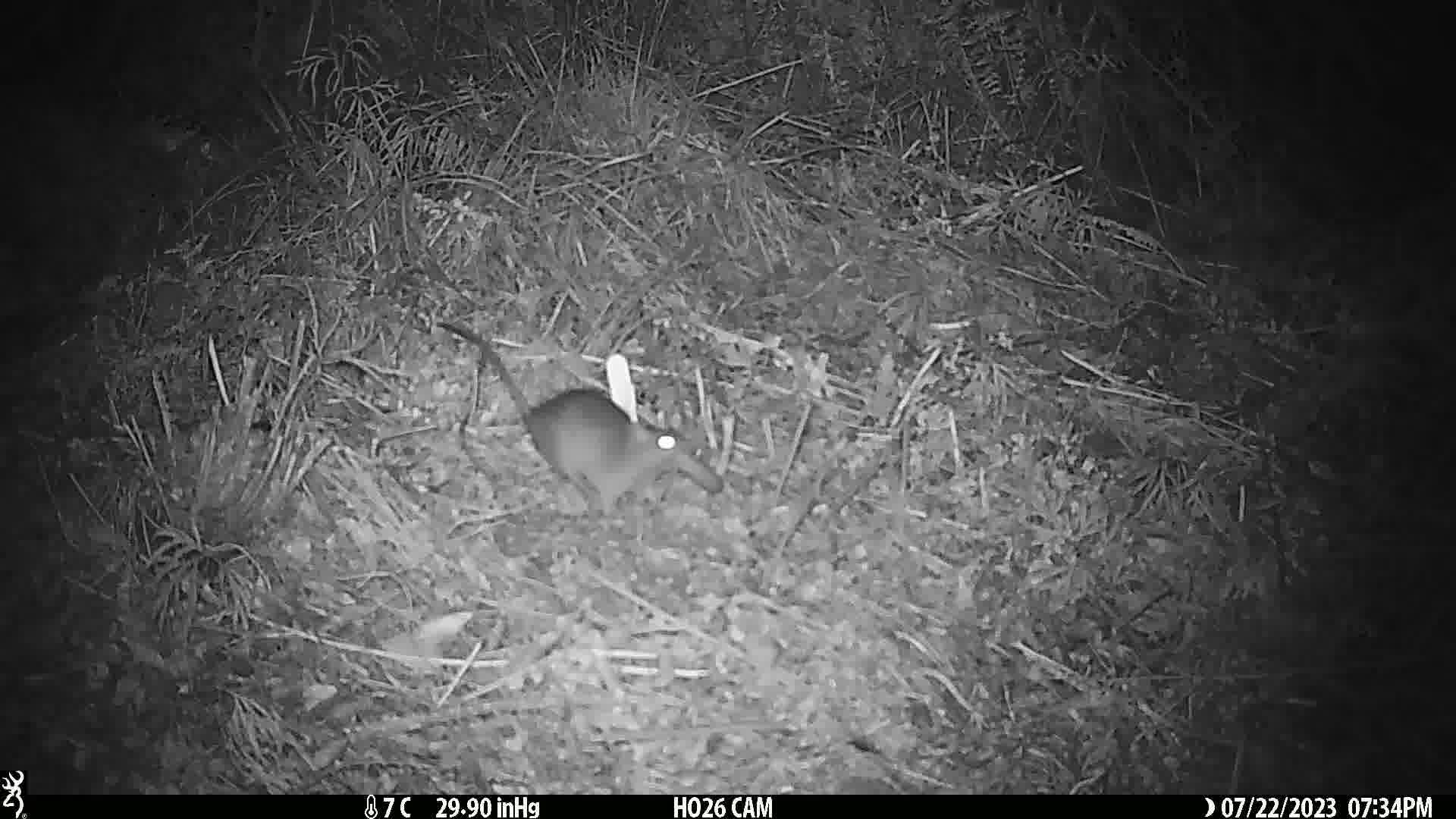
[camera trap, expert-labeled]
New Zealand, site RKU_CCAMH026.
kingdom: Animalia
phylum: Chordata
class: Mammalia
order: Rodentia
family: Muridae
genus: Rattus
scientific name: Rattus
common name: rat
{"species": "rat (Rattus)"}